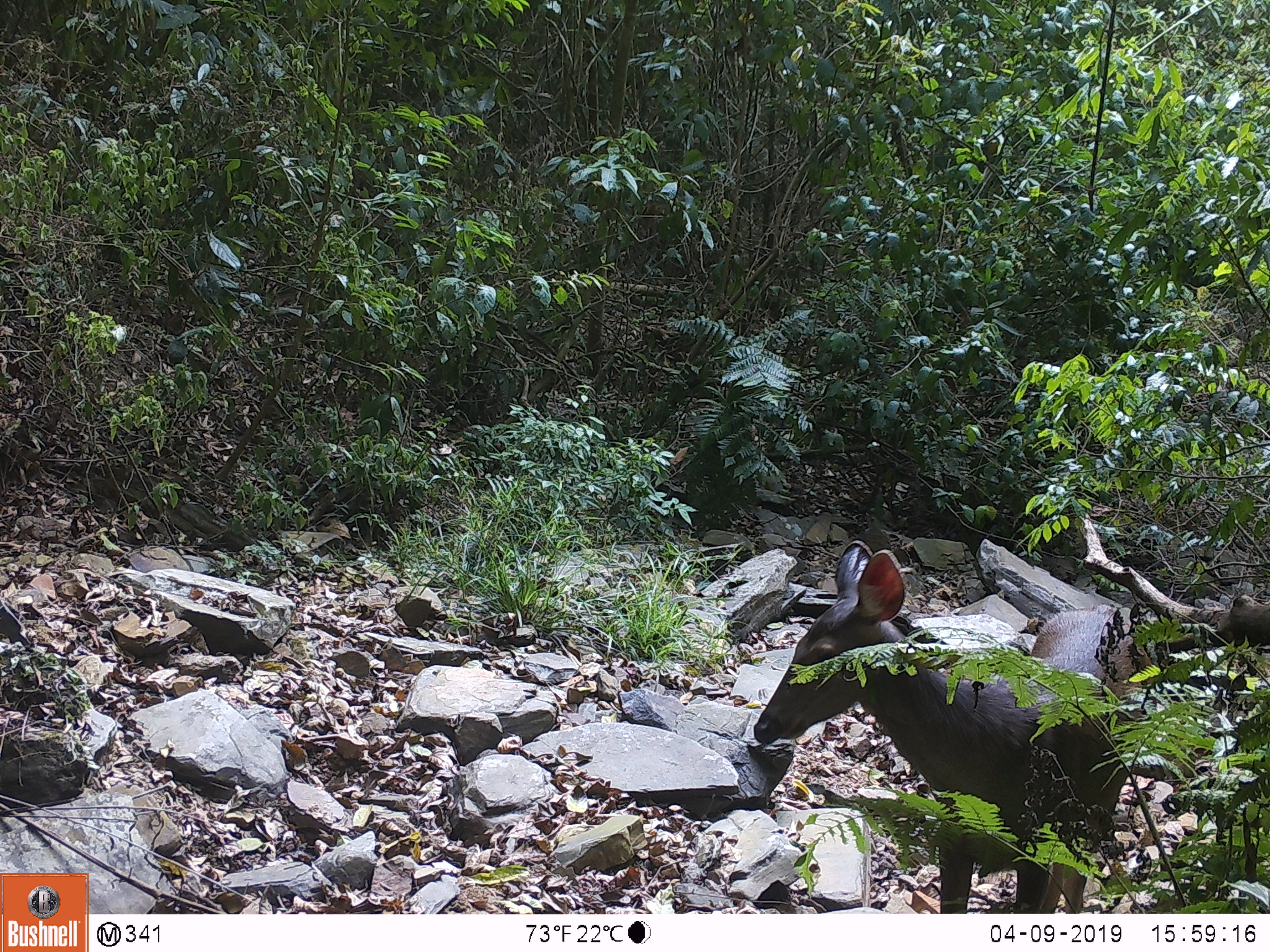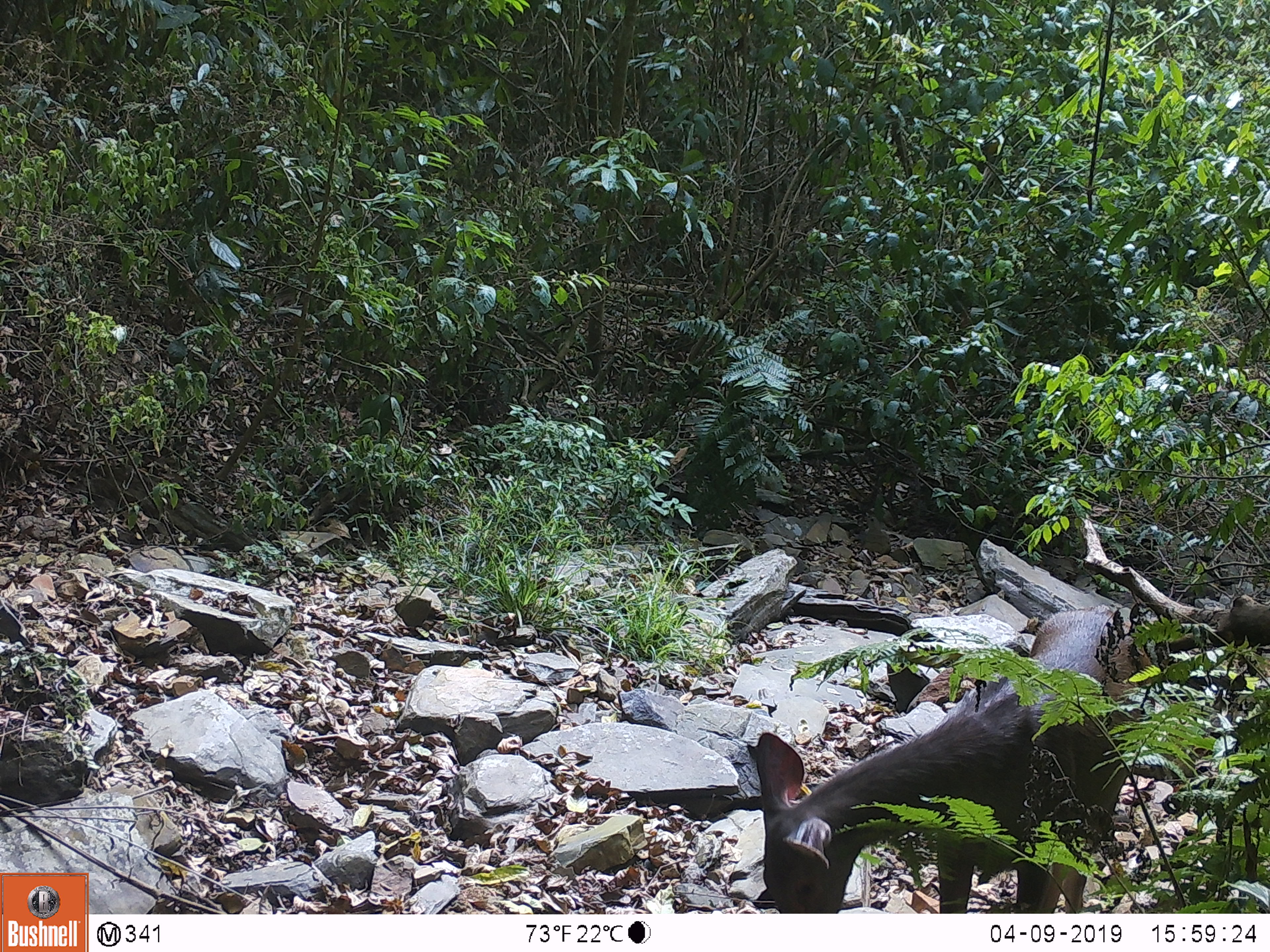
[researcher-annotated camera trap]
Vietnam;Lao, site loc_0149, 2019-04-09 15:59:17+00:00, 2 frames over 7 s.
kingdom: Animalia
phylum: Chordata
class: Mammalia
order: Artiodactyla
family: Cervidae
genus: Rusa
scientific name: Rusa unicolor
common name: sambar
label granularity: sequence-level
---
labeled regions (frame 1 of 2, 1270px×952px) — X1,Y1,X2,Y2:
sambar: 750,536,1154,913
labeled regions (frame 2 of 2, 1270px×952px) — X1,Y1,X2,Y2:
sambar: 753,602,1155,912